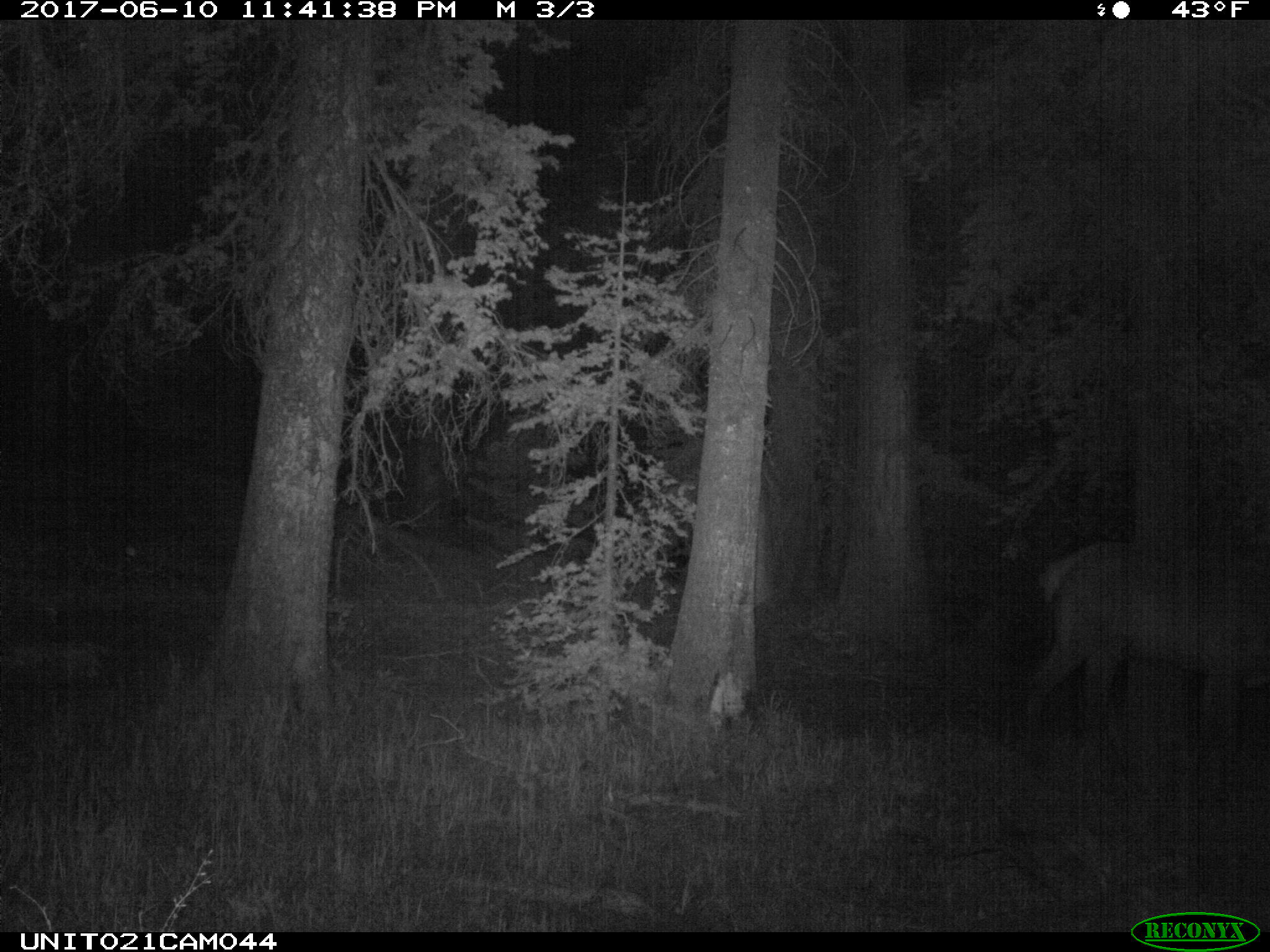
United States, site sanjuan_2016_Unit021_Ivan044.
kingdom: Animalia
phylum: Chordata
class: Mammalia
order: Artiodactyla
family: Cervidae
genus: Cervus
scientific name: Cervus elaphus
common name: red deer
Cervus elaphus (red deer).